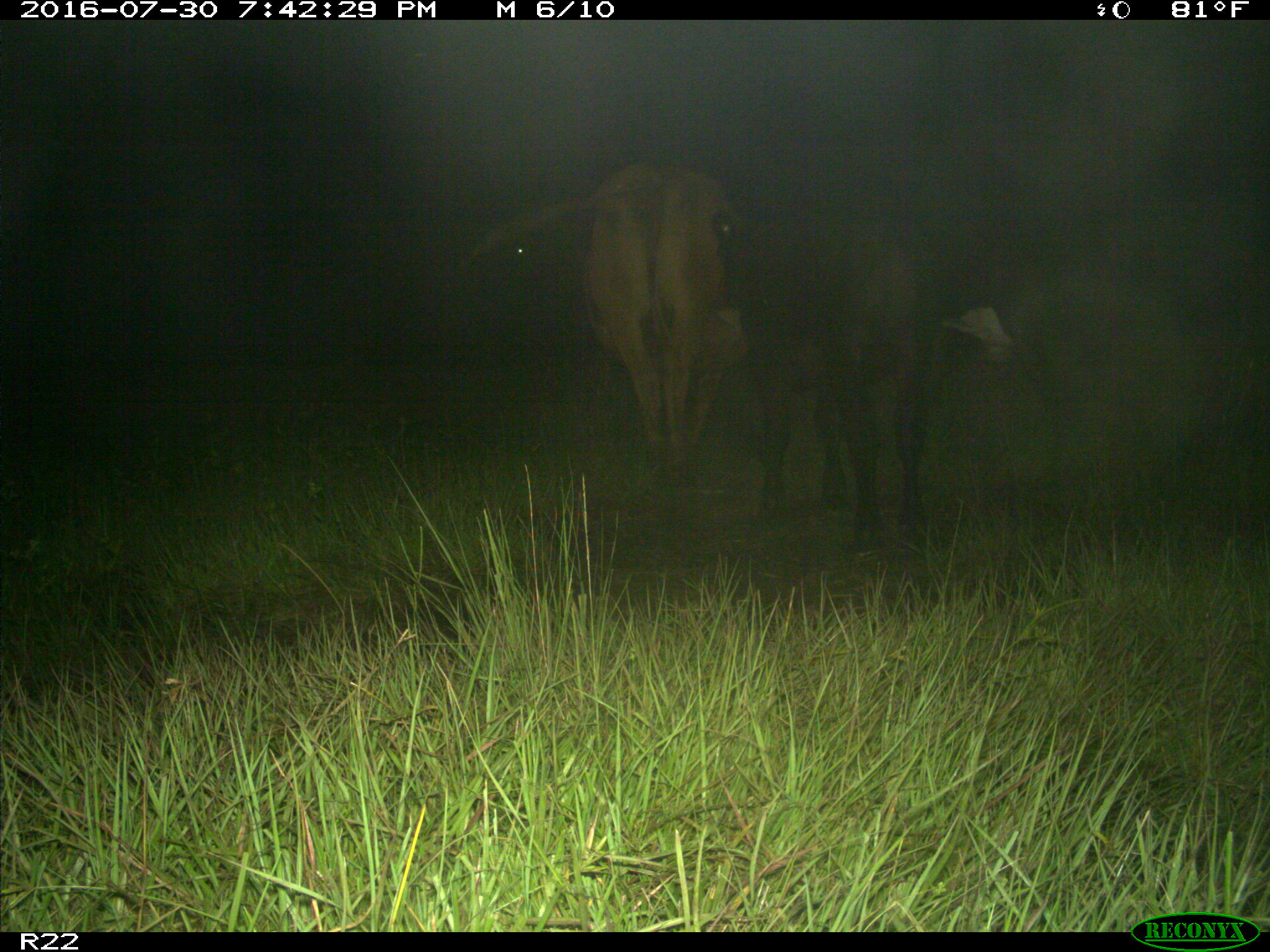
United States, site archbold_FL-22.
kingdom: Animalia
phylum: Chordata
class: Mammalia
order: Artiodactyla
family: Bovidae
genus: Bos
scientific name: Bos taurus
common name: domestic cow